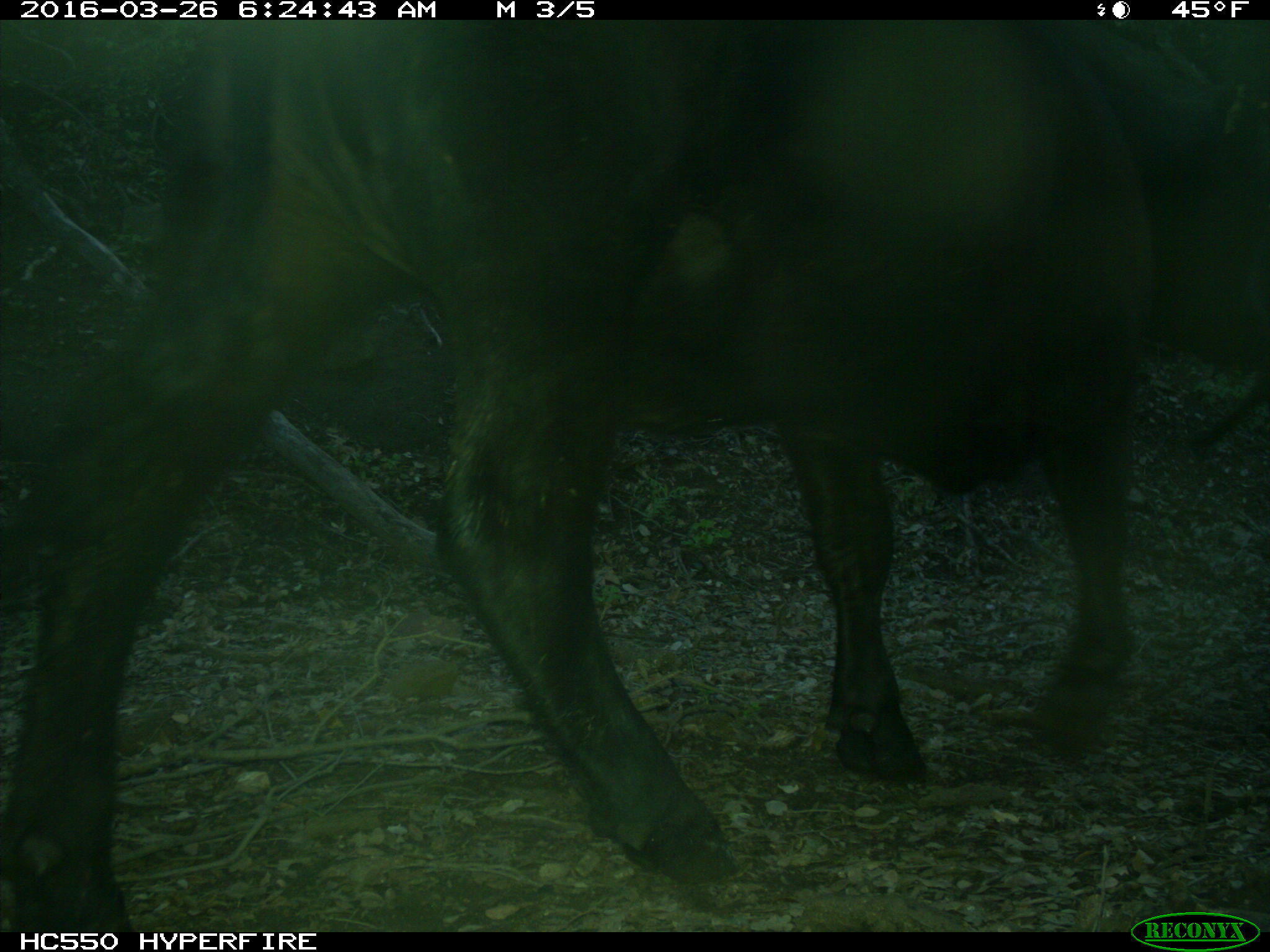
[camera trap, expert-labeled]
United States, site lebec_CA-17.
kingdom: Animalia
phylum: Chordata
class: Mammalia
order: Artiodactyla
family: Bovidae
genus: Bos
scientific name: Bos taurus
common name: domestic cow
Bos taurus (domestic cow).